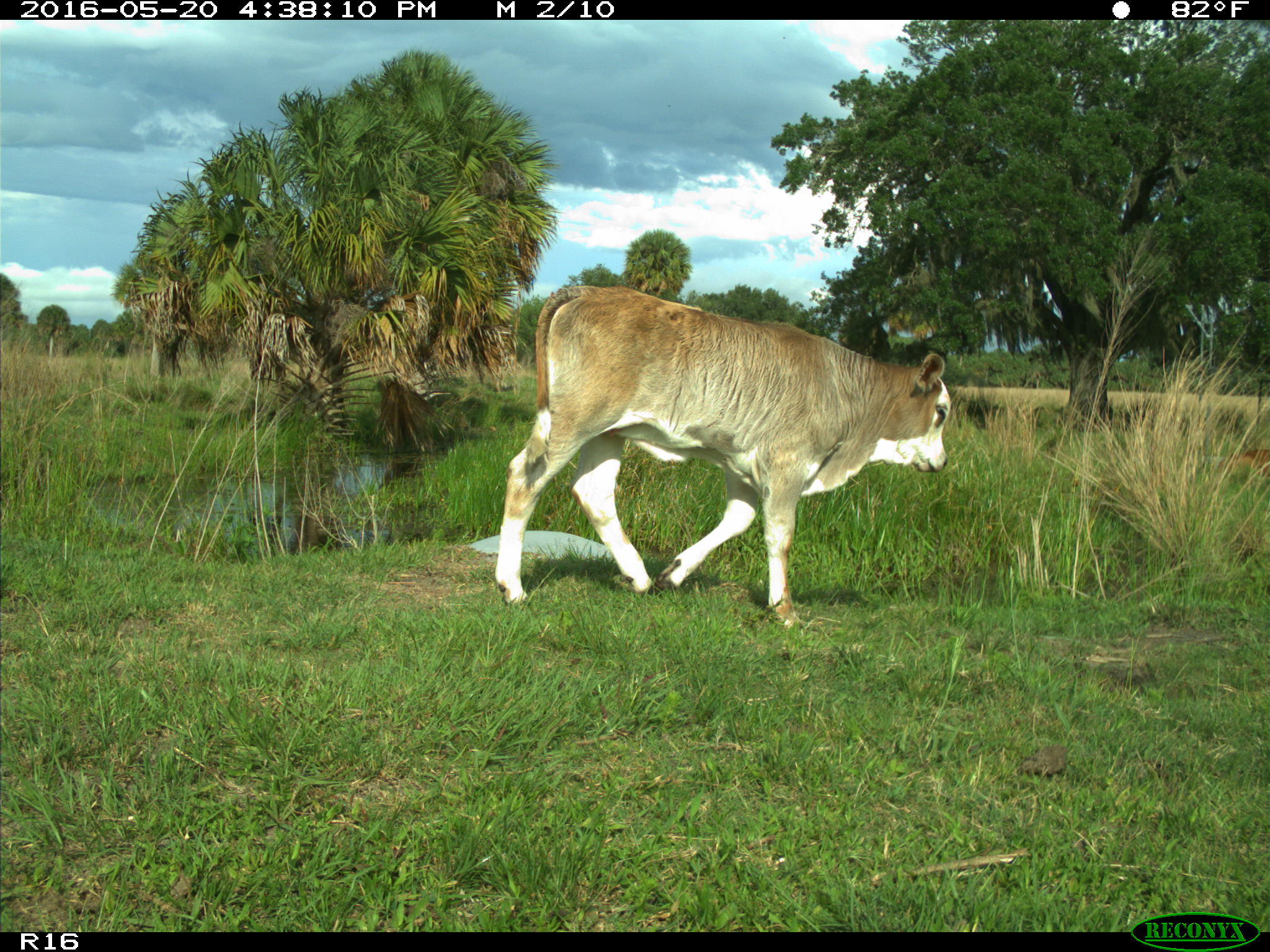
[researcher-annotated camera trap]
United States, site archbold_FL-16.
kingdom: Animalia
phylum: Chordata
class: Mammalia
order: Artiodactyla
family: Bovidae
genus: Bos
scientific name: Bos taurus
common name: domestic cow